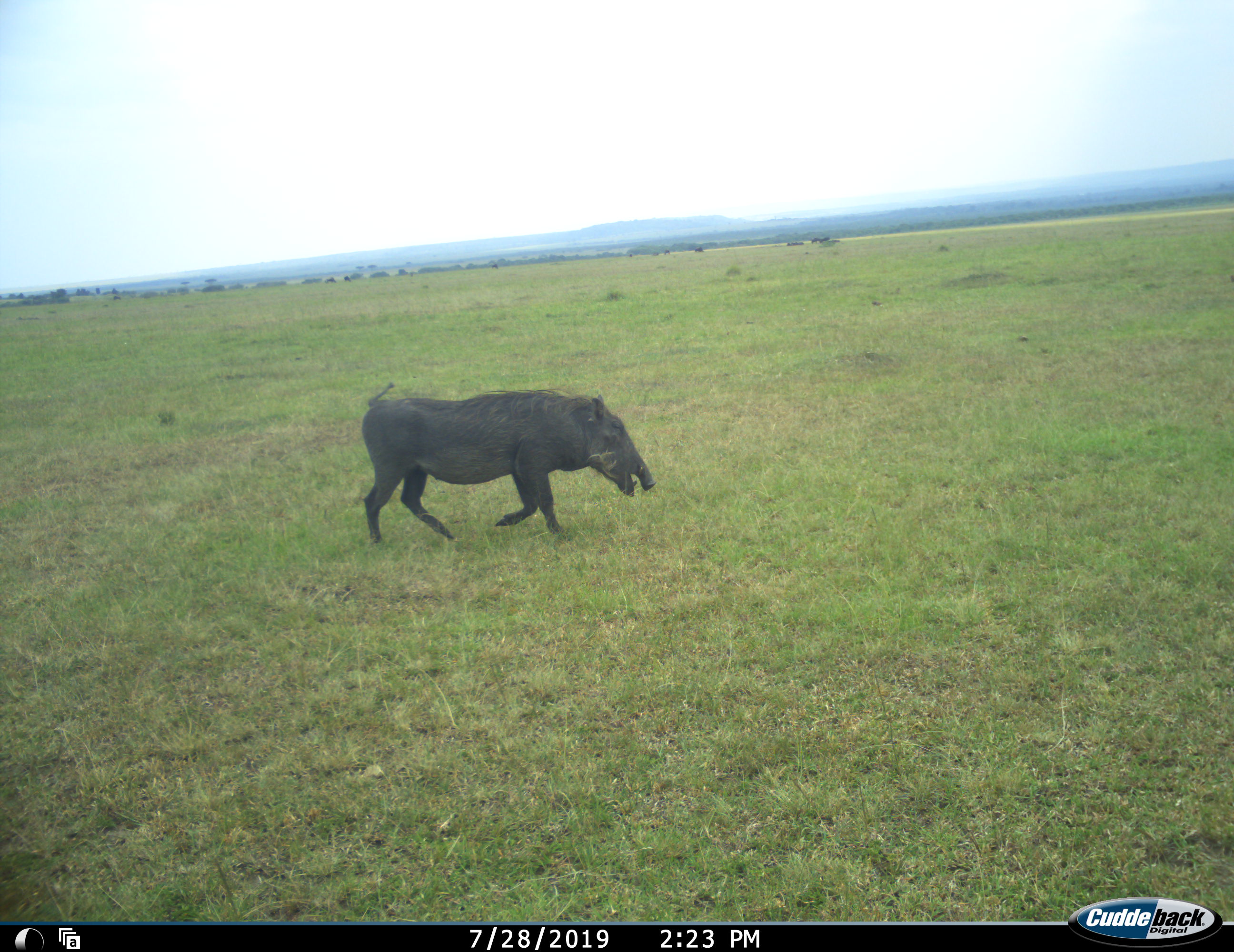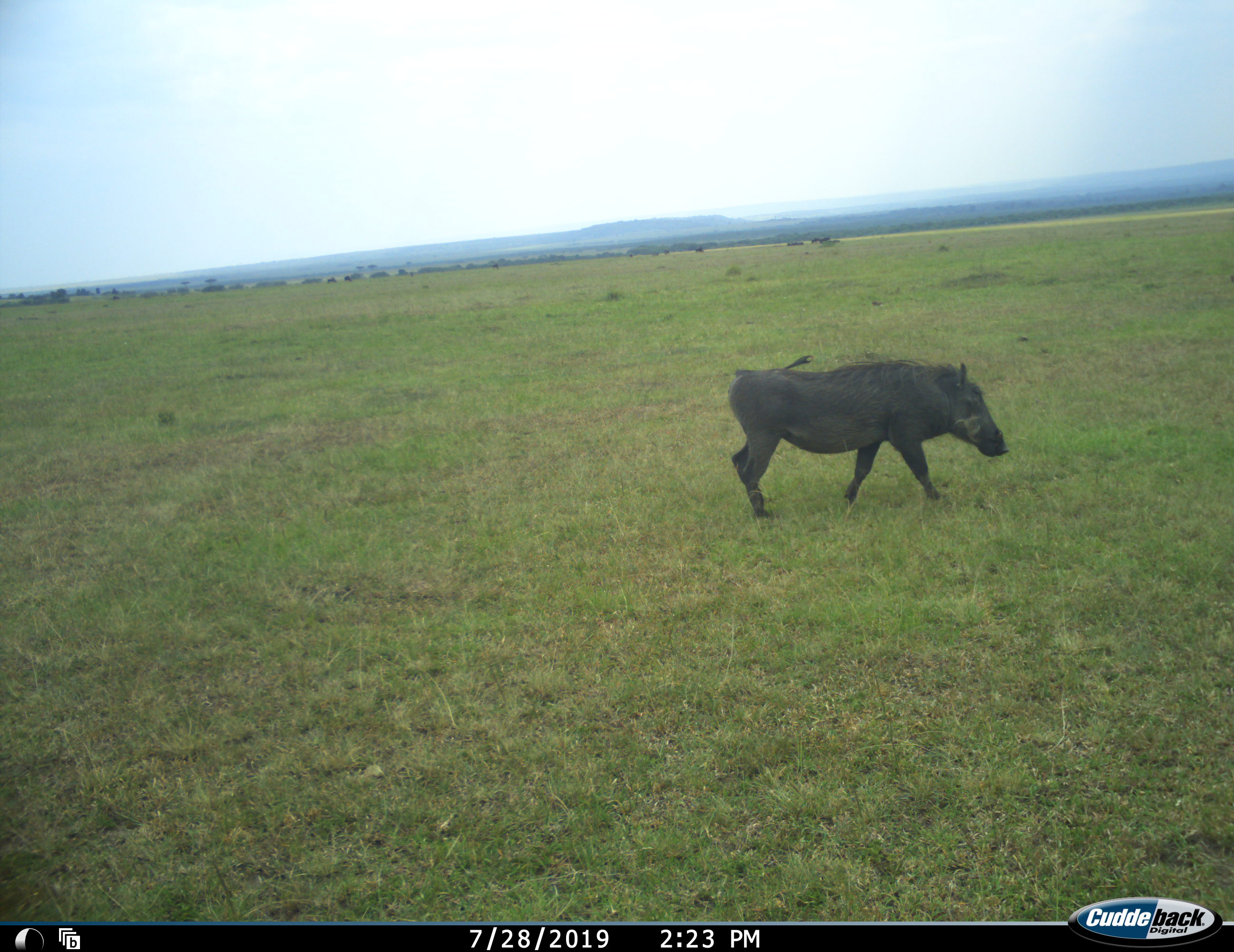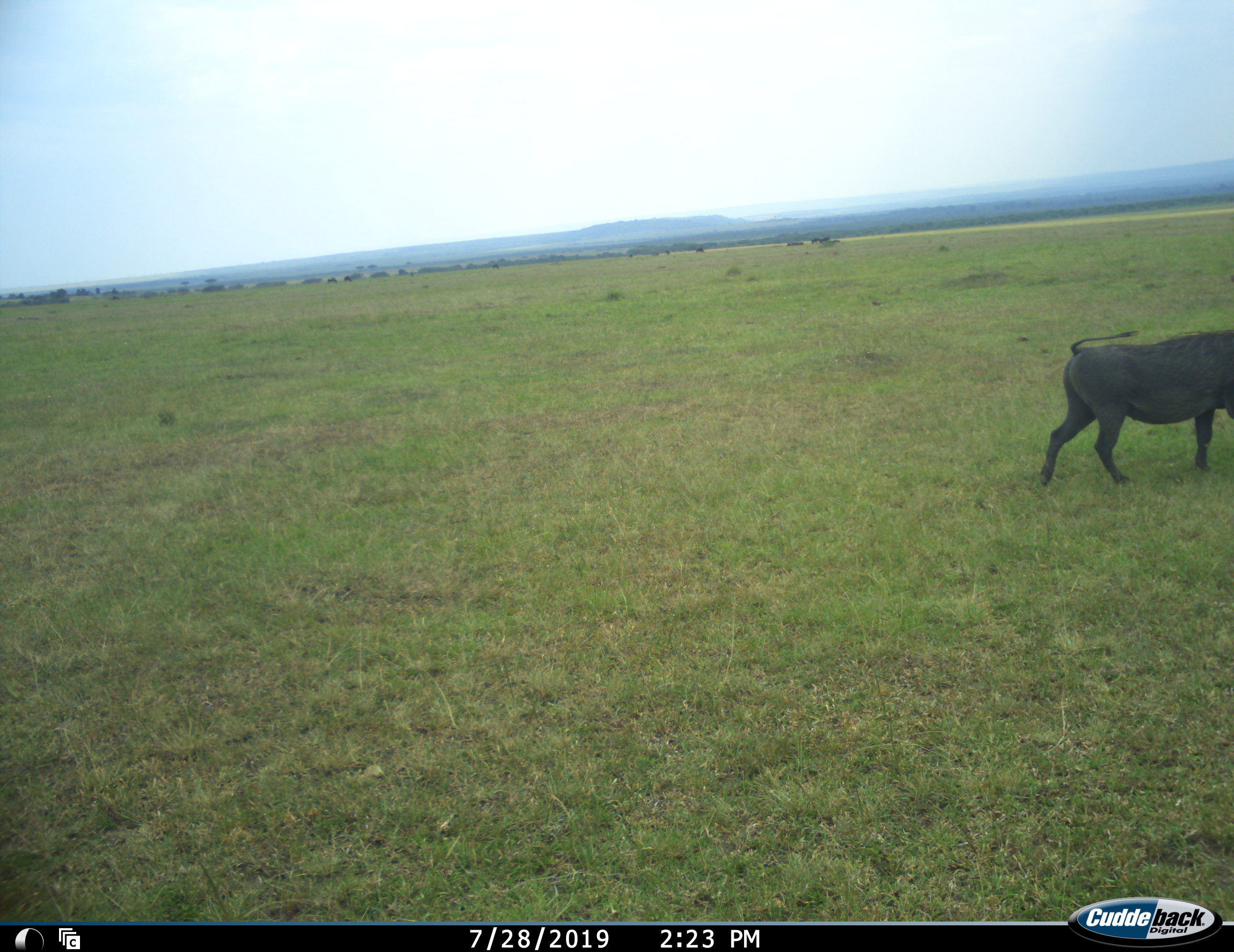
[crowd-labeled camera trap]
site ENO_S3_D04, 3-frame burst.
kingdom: Animalia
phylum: Chordata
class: Mammalia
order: Artiodactyla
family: Suidae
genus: Phacochoerus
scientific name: Phacochoerus africanus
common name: warthog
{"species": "warthog (Phacochoerus africanus)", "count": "1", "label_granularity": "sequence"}